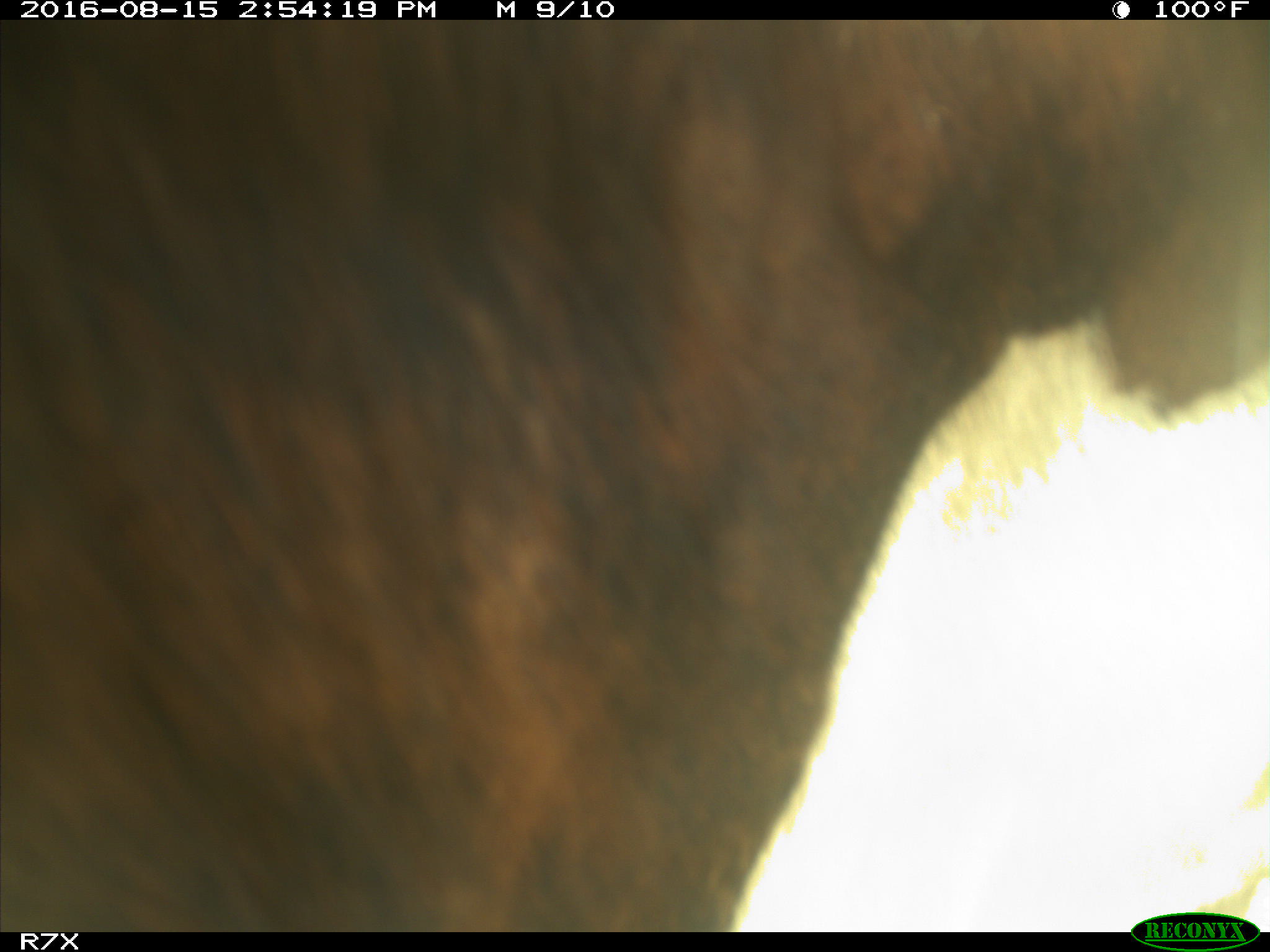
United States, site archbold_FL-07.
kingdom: Animalia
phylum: Chordata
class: Mammalia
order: Artiodactyla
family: Bovidae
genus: Bos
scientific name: Bos taurus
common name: domestic cow